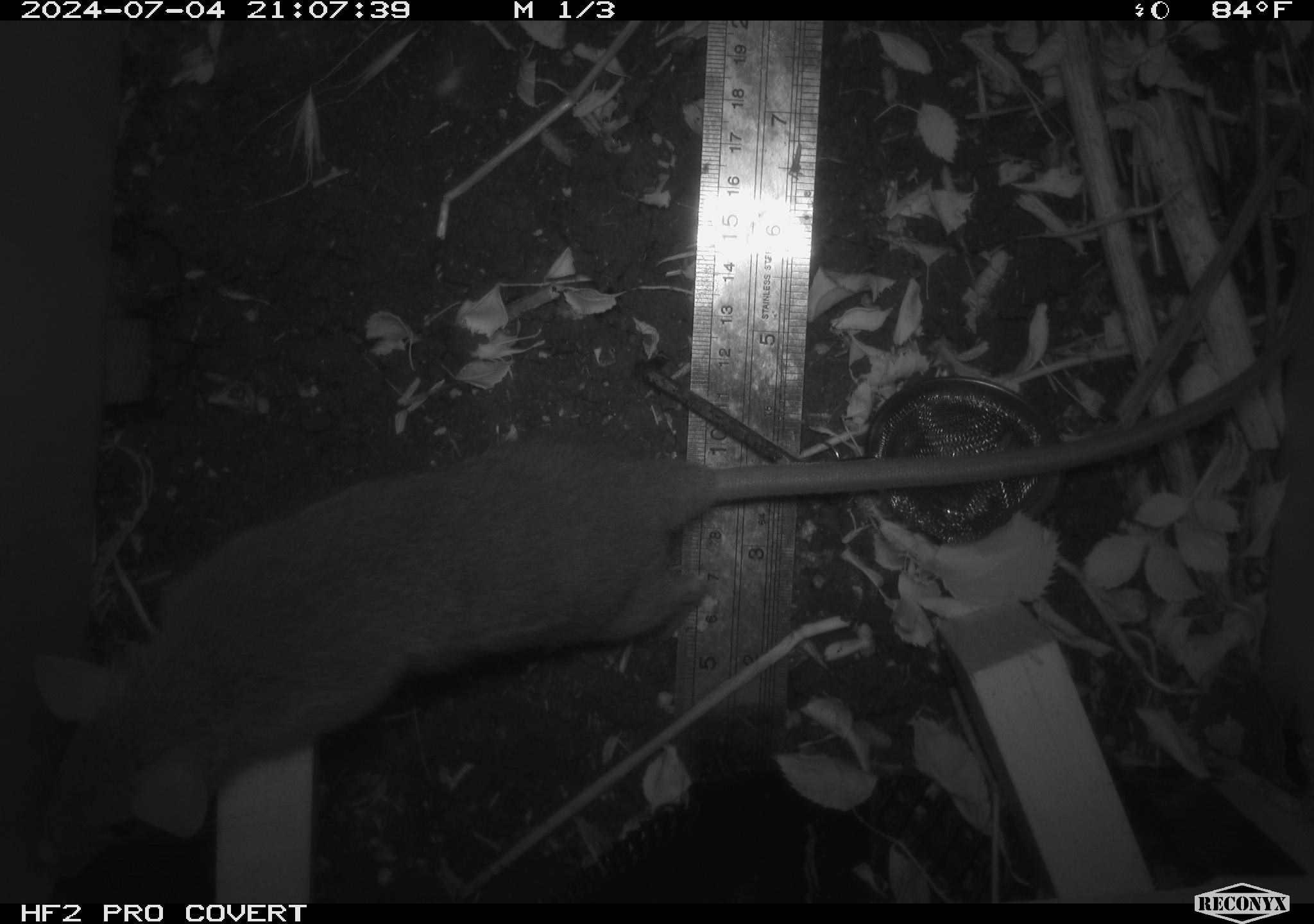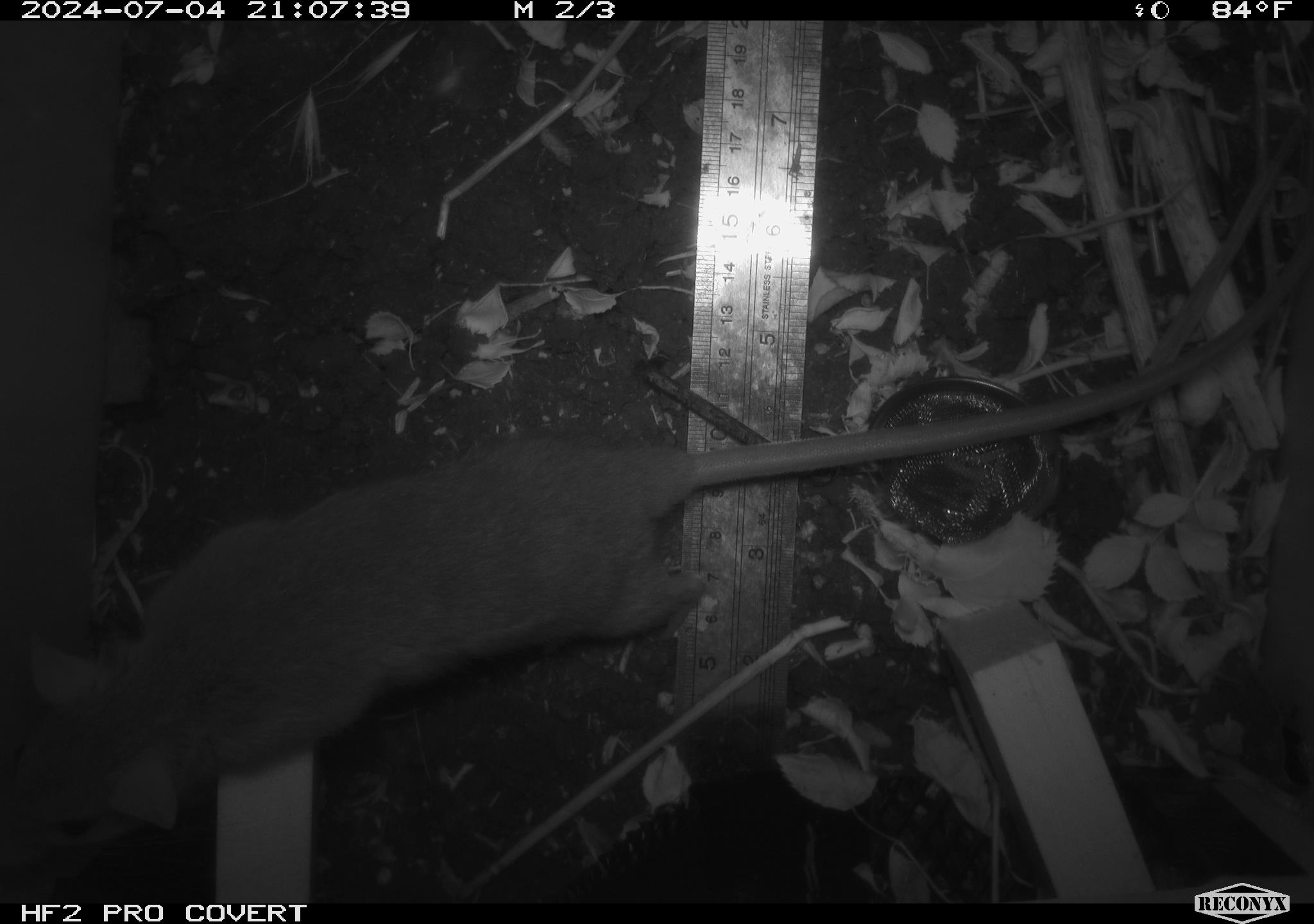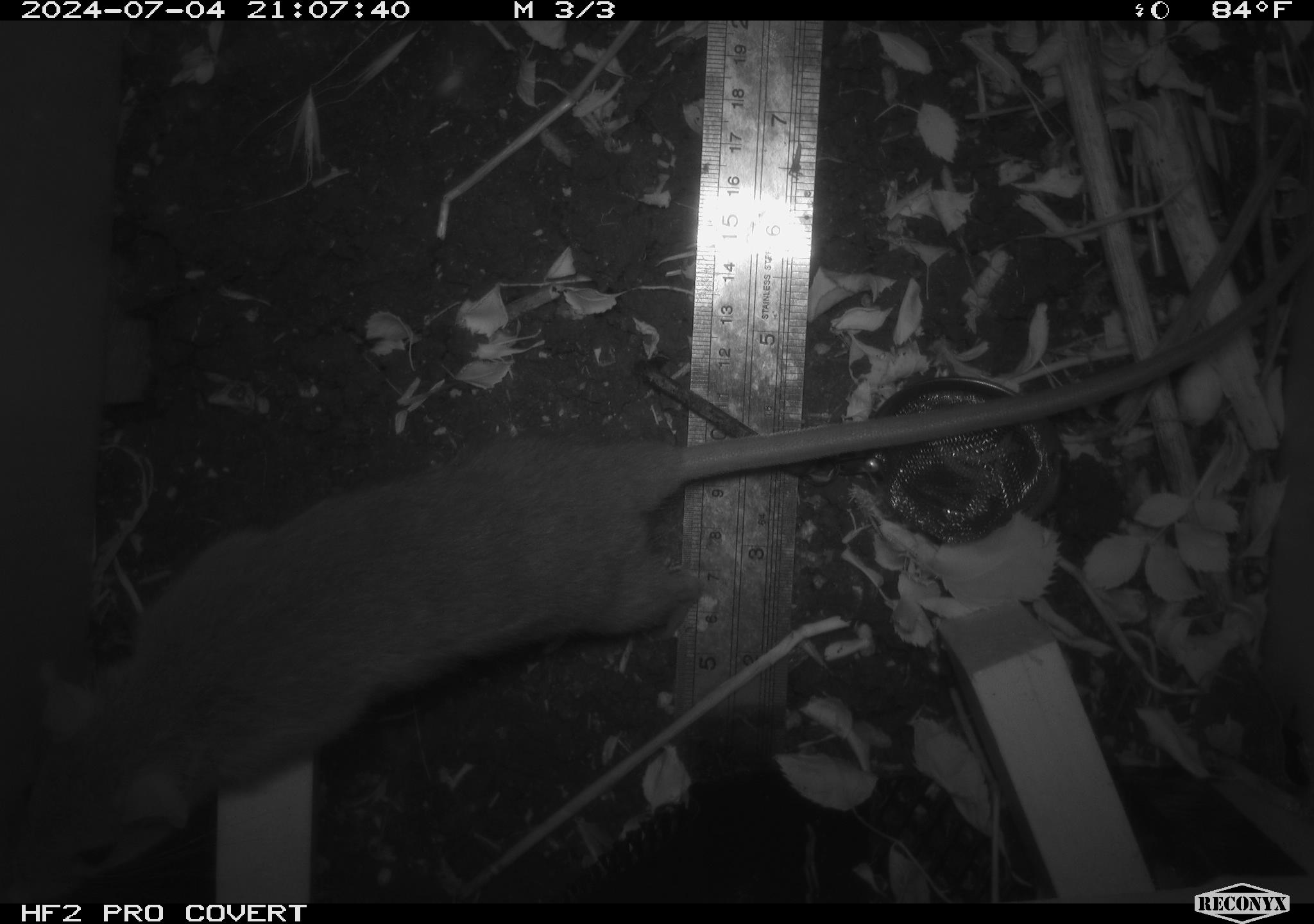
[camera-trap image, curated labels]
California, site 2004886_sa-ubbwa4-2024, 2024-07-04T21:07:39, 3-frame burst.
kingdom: Animalia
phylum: Chordata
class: Mammalia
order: Rodentia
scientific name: Rodentia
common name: woodrat or rat or mouse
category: woodrat or rat or mouse species